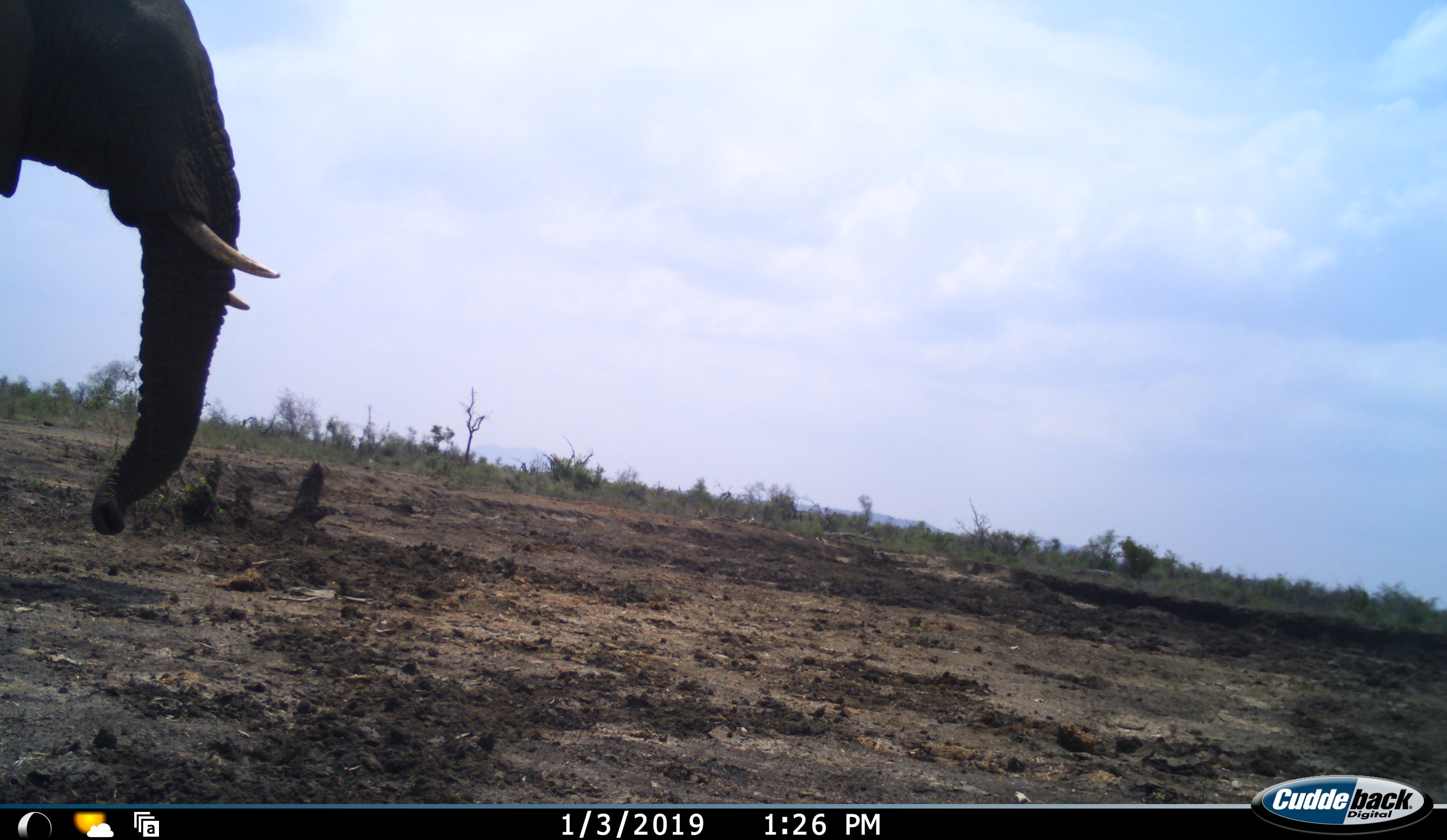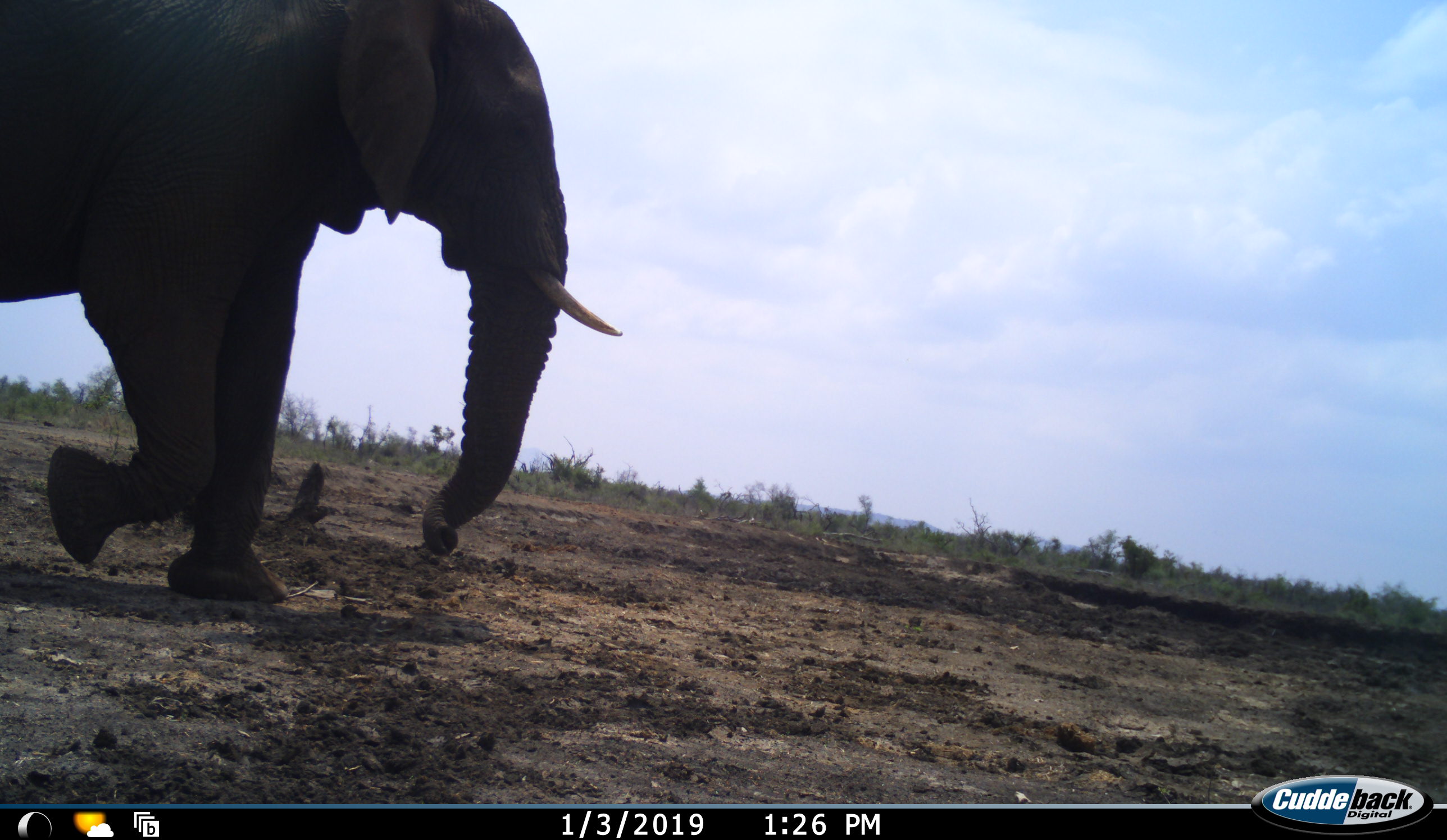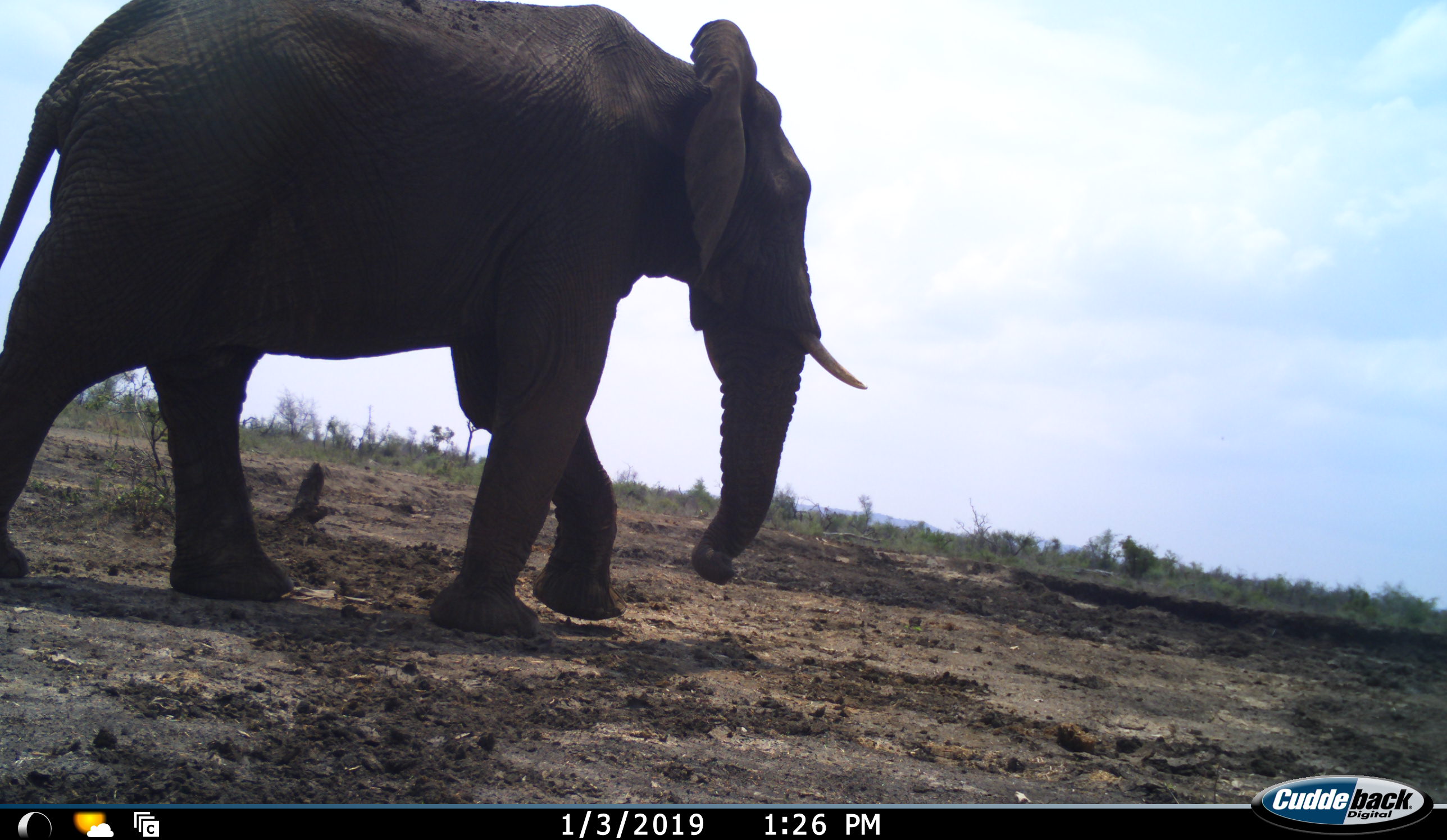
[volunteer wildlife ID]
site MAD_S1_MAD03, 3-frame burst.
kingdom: Animalia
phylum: Chordata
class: Mammalia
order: Proboscidea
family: Elephantidae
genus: Loxodonta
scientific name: Loxodonta africana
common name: african bush elephant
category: elephant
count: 1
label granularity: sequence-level